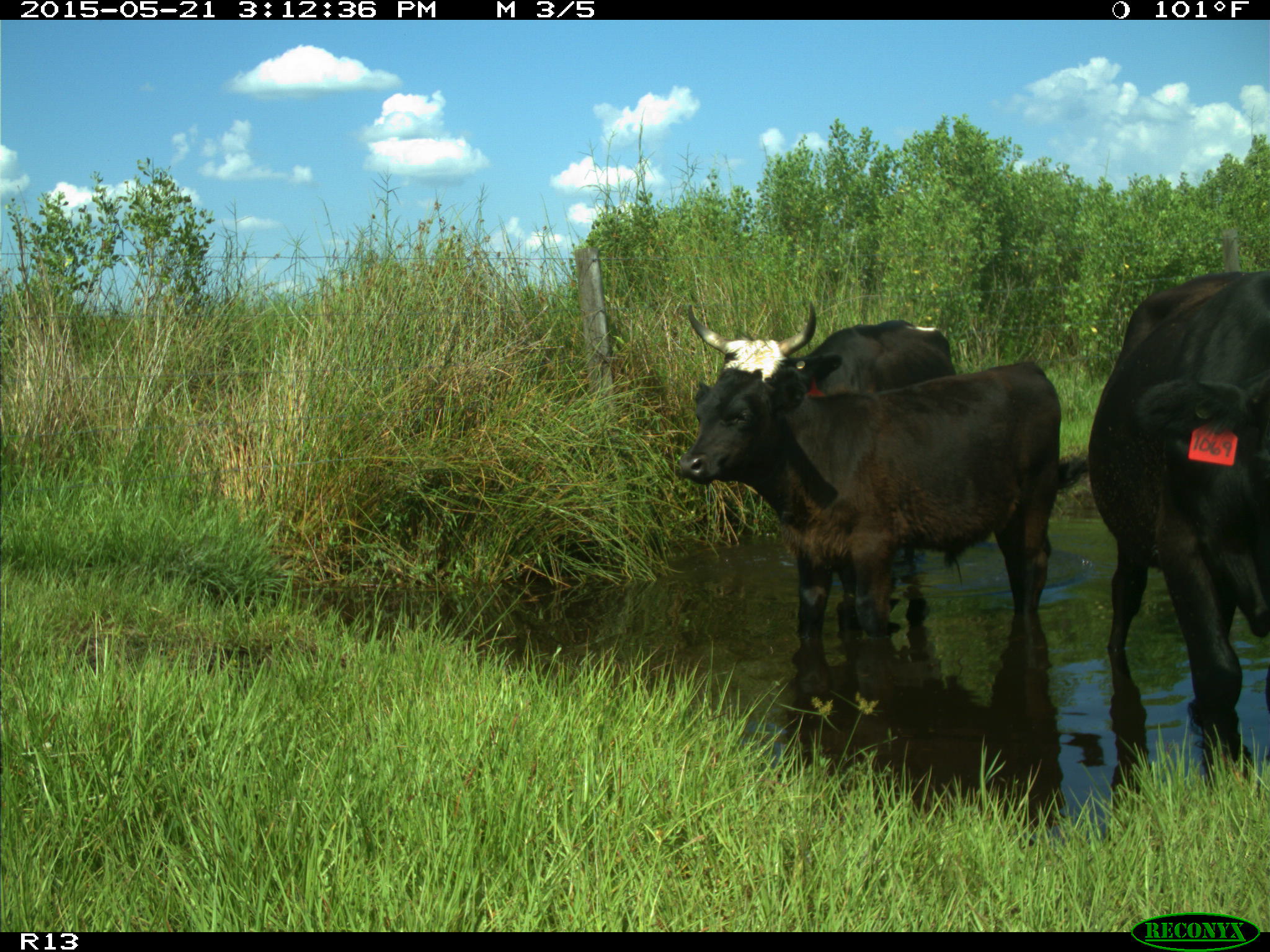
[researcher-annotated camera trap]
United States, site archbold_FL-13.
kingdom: Animalia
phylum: Chordata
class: Mammalia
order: Artiodactyla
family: Bovidae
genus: Bos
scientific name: Bos taurus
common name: domestic cow